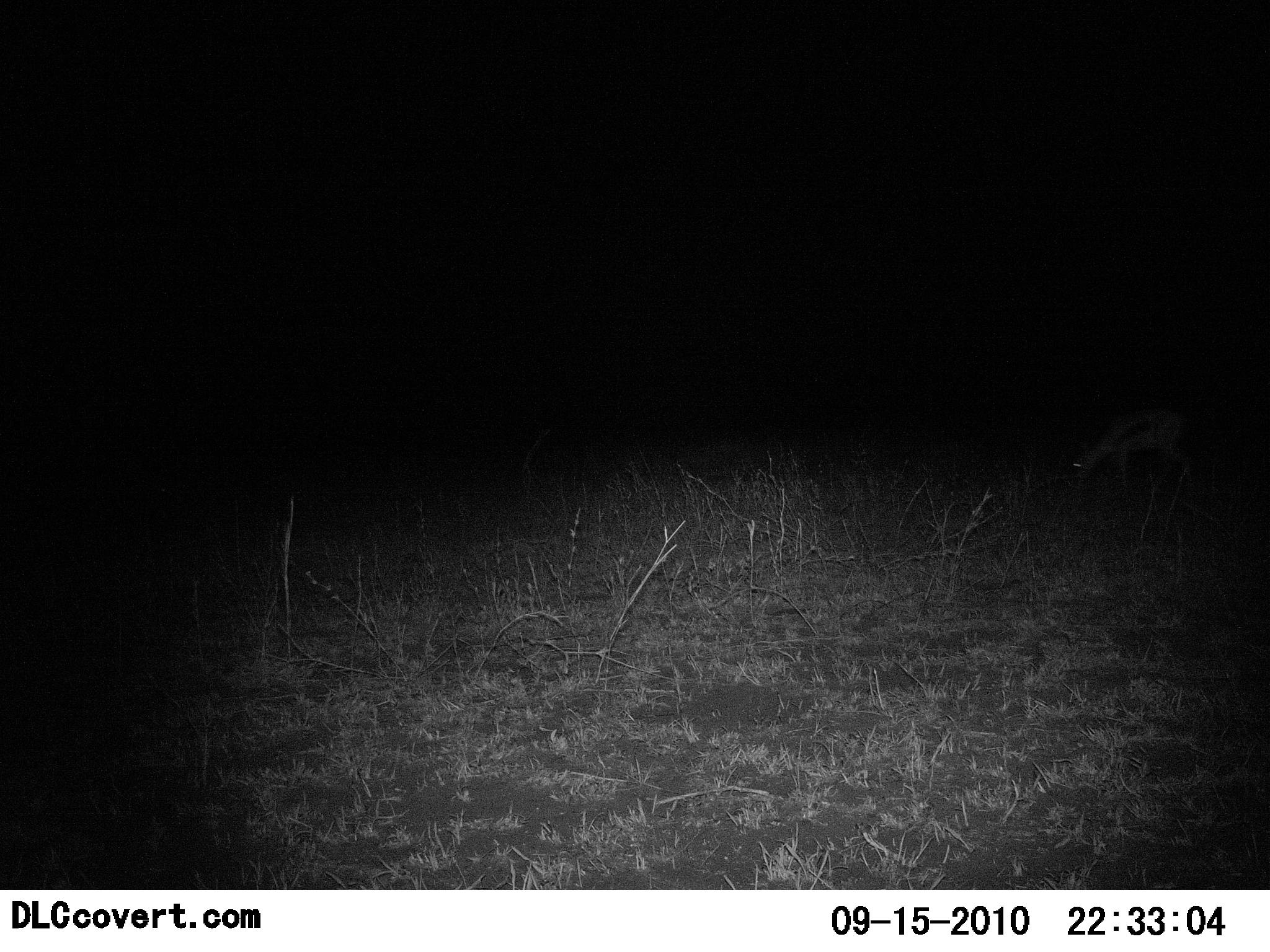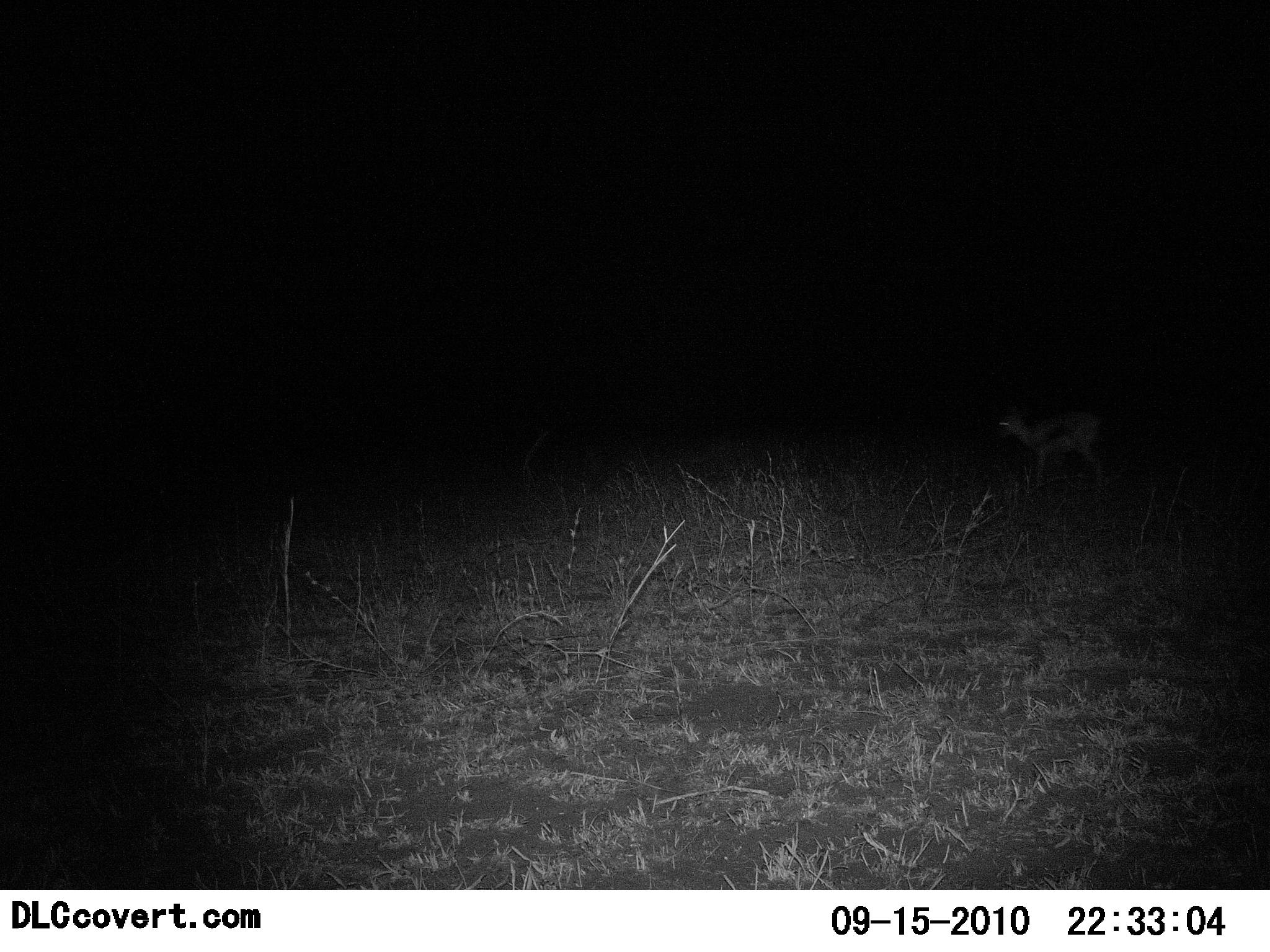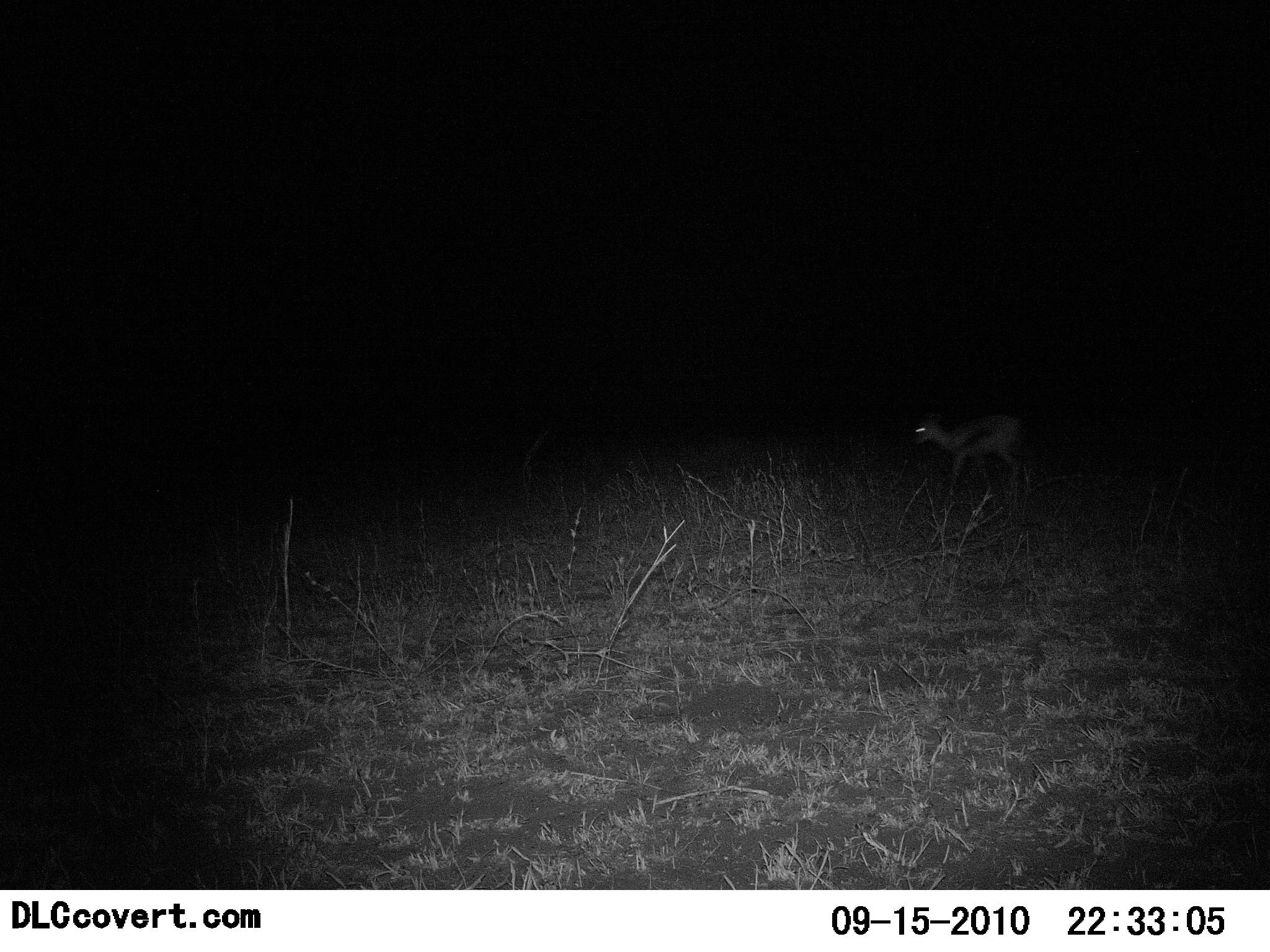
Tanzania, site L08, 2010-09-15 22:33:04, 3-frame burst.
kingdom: Animalia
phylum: Chordata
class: Mammalia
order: Artiodactyla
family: Bovidae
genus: Eudorcas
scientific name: Eudorcas thomsonii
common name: thomson's gazelle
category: gazellethomsons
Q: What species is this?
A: Gazellethomsons (thomson's gazelle) (Eudorcas thomsonii).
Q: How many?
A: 1.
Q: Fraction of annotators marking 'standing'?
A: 13%.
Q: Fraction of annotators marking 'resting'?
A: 0%.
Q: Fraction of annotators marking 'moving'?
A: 87%.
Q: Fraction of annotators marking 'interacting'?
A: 0%.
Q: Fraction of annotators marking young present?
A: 0%.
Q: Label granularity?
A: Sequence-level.